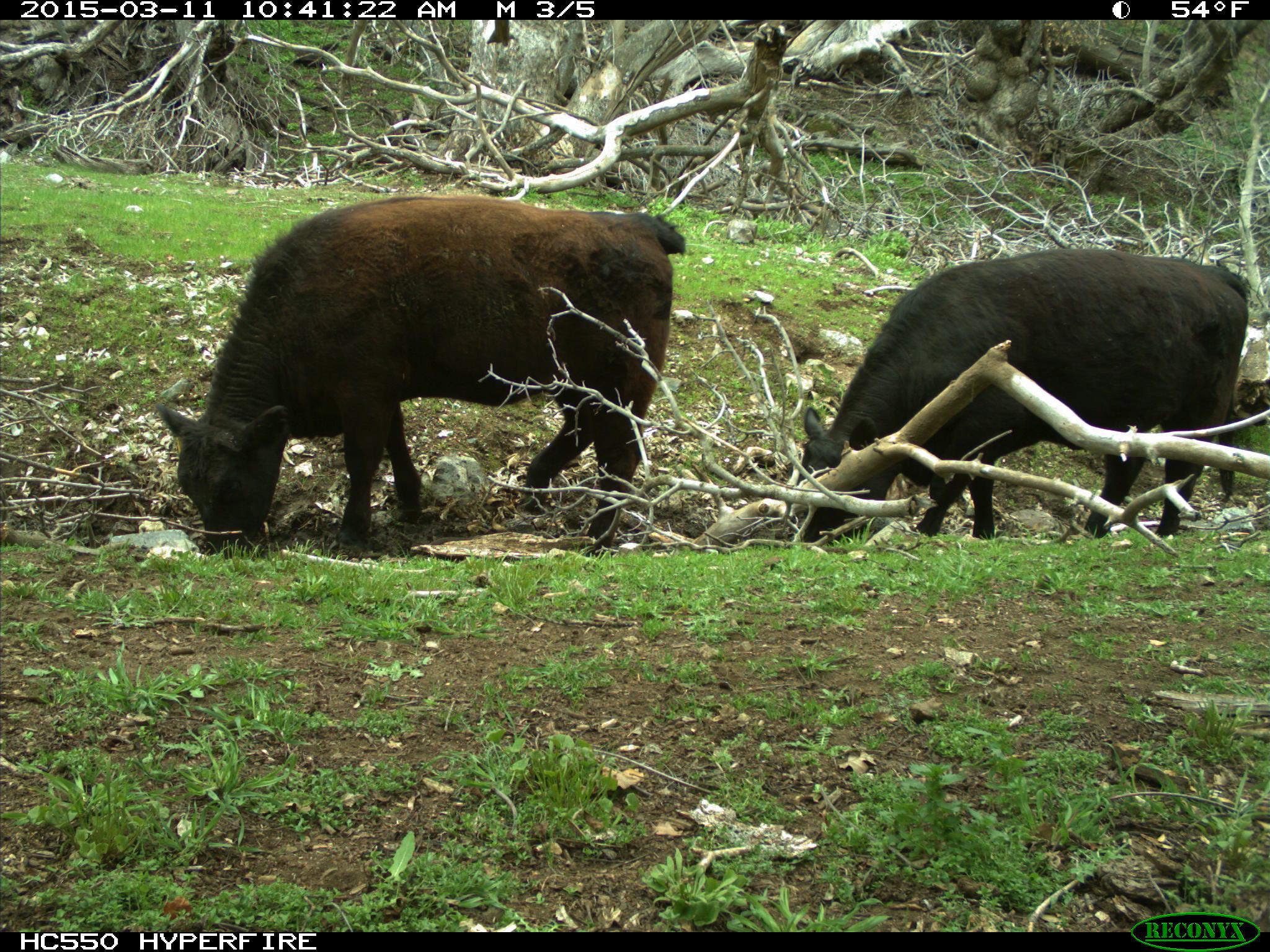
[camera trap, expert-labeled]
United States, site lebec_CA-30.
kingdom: Animalia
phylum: Chordata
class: Mammalia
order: Artiodactyla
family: Bovidae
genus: Bos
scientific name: Bos taurus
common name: domestic cow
Bos taurus (domestic cow).